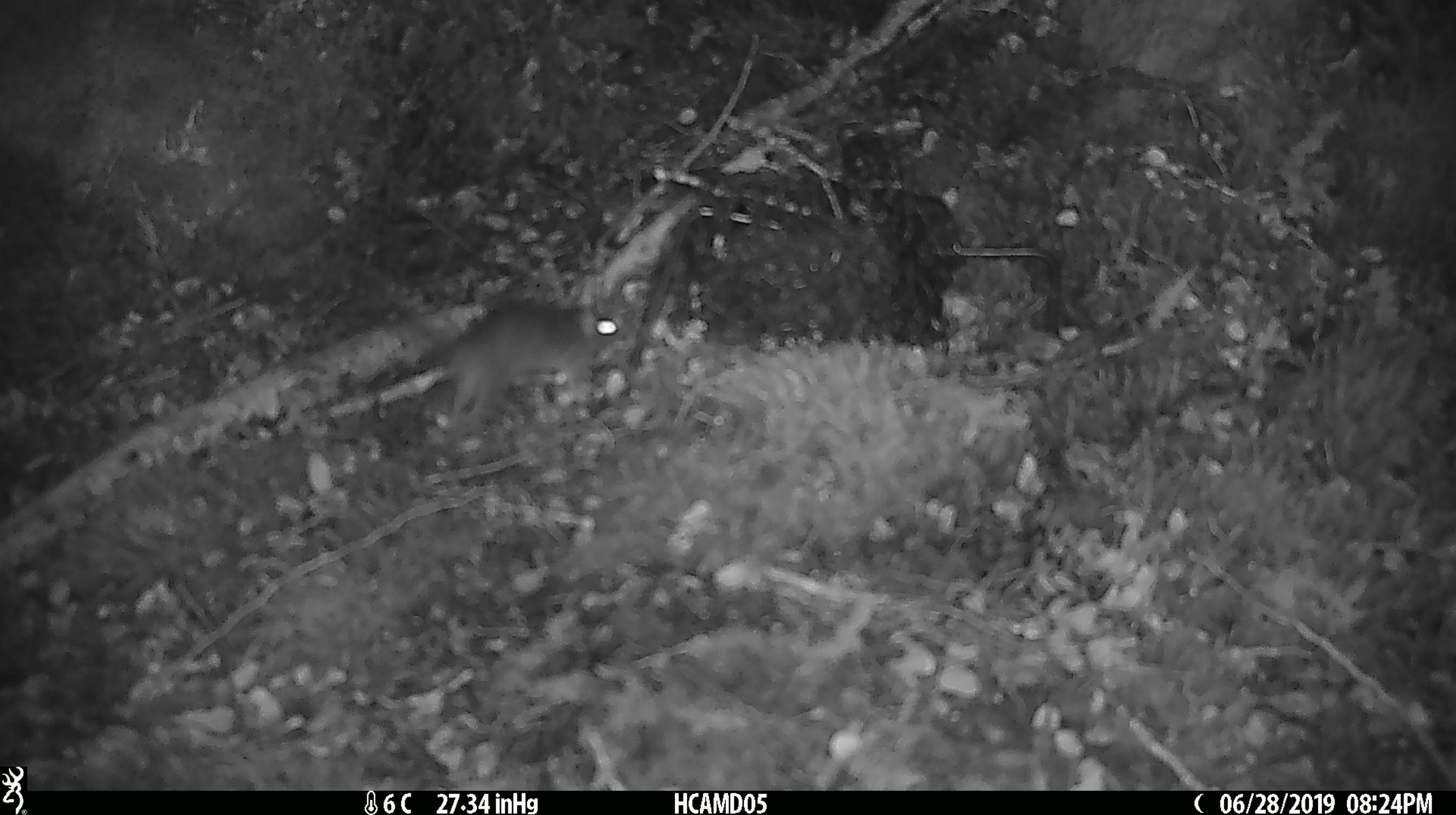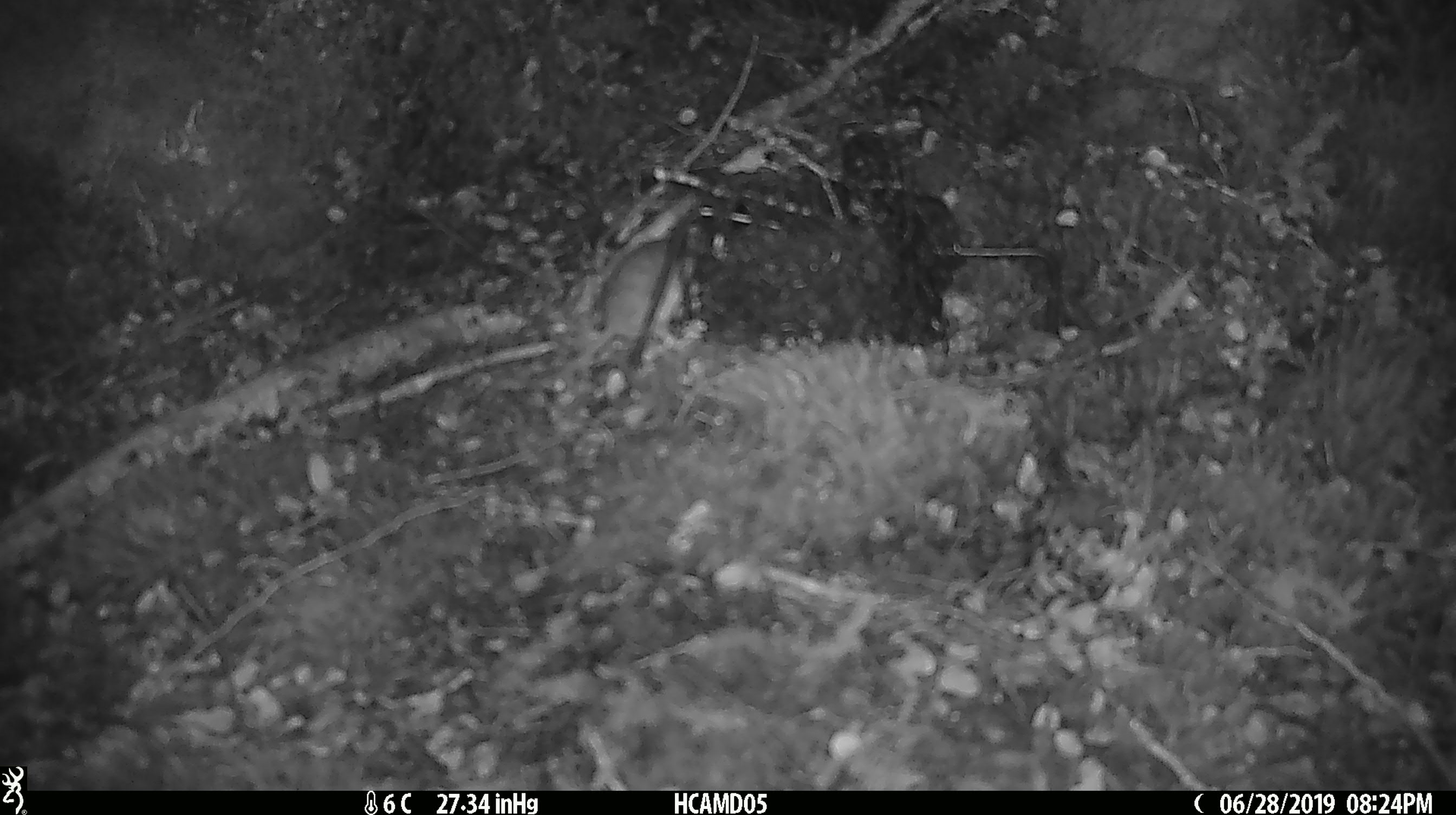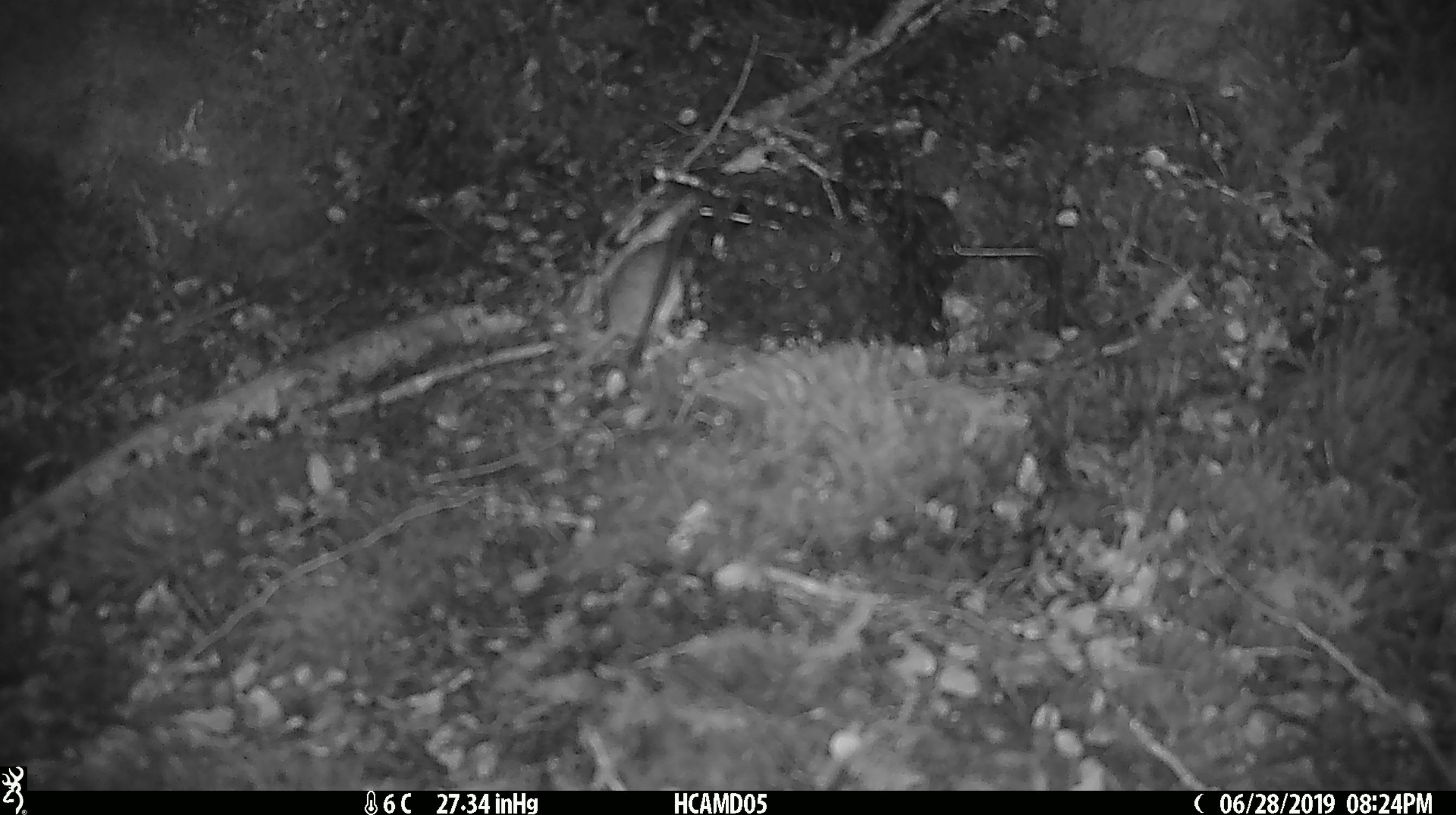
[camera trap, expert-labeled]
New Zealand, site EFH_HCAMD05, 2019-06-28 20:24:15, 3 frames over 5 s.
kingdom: Animalia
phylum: Chordata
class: Mammalia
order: Rodentia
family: Muridae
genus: Mus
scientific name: Mus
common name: mouse